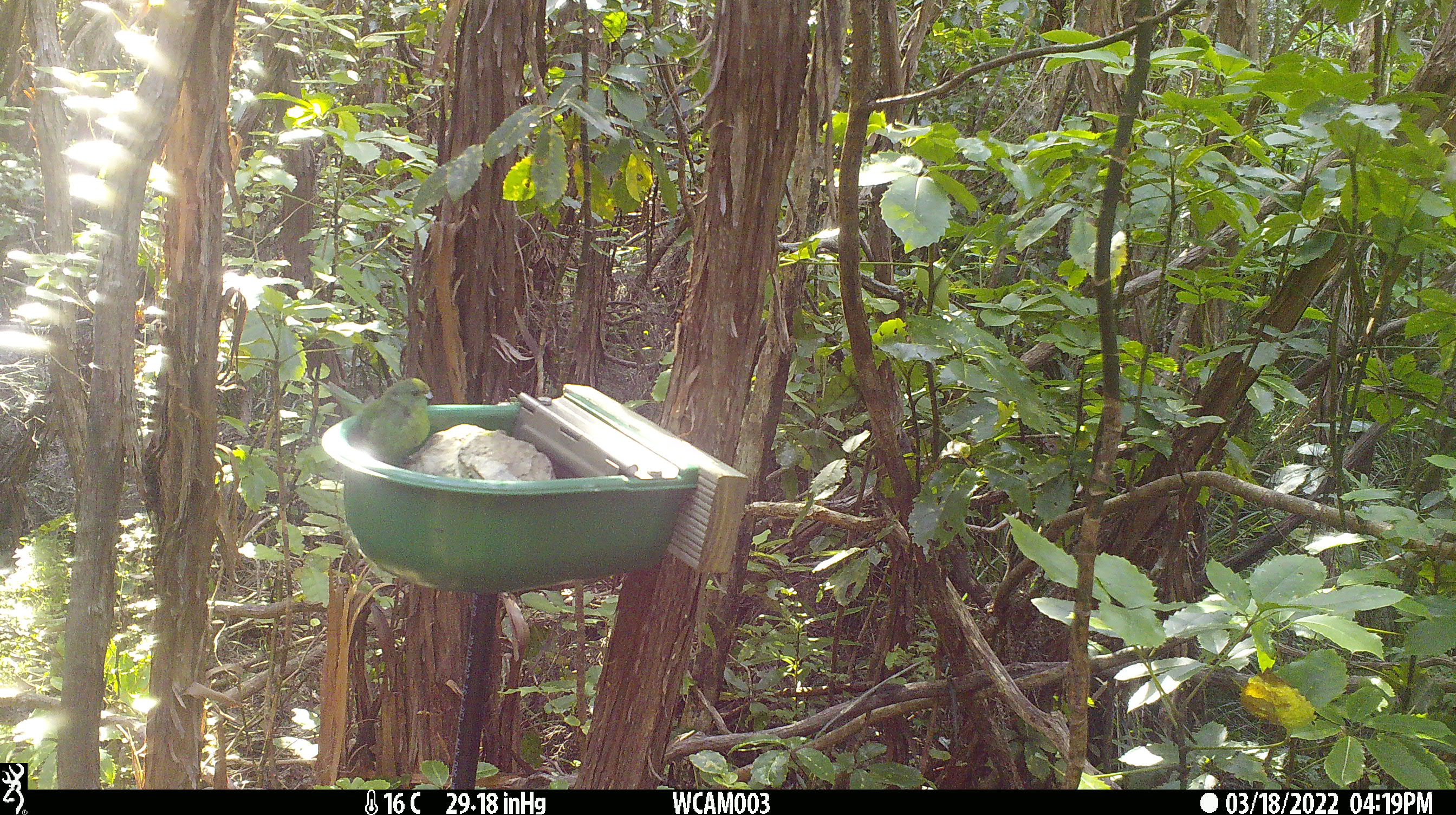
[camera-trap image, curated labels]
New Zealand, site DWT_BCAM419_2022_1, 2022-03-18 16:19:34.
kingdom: Animalia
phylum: Chordata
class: Aves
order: Psittaciformes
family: Psittaculidae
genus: Cyanoramphus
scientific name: Cyanoramphus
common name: parakeet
Parakeet (Cyanoramphus).